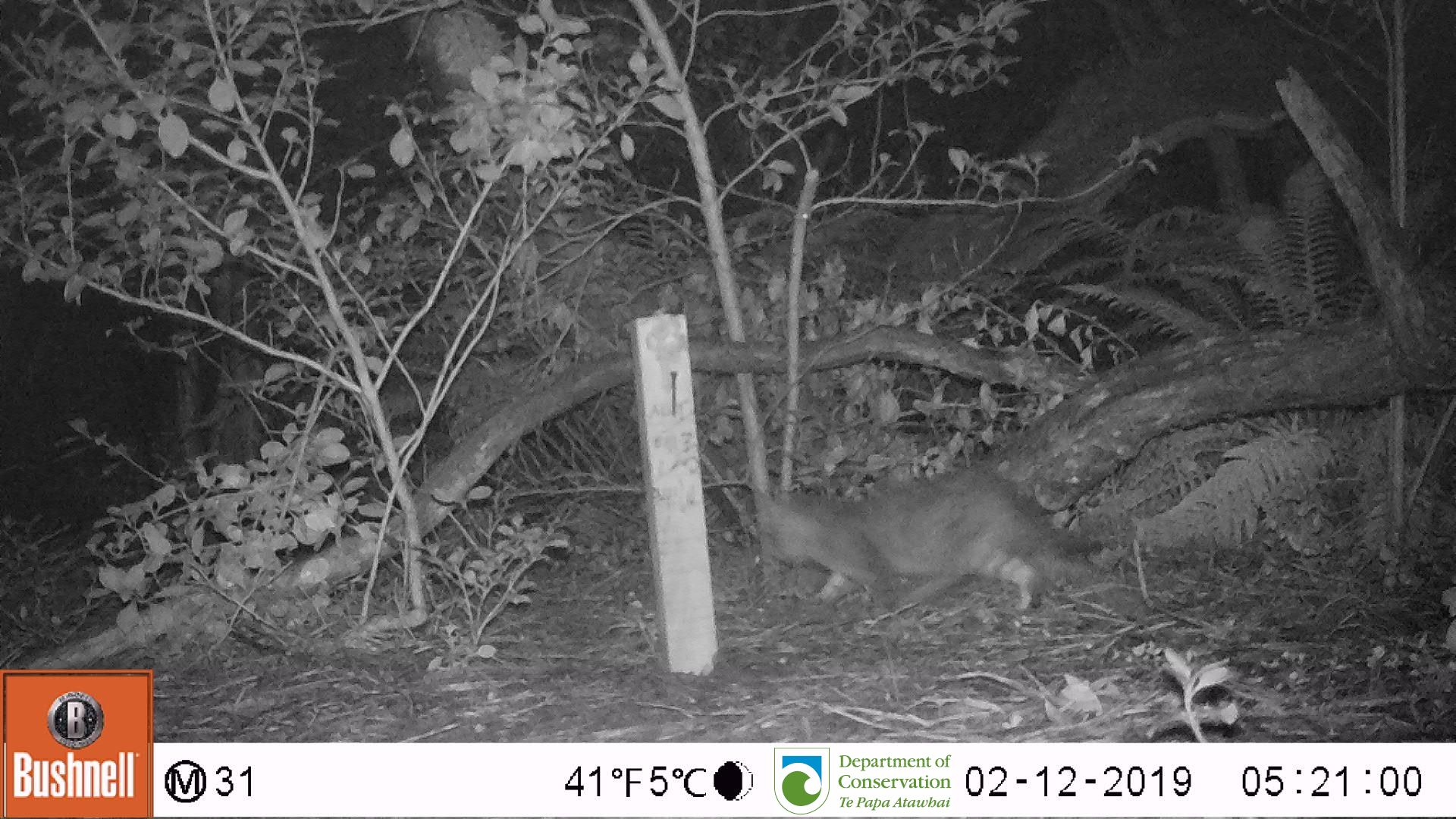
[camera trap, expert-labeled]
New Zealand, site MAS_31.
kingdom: Animalia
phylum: Chordata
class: Mammalia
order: Carnivora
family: Felidae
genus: Felis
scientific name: Felis catus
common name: domestic cat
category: cat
Cat (domestic cat) (Felis catus).